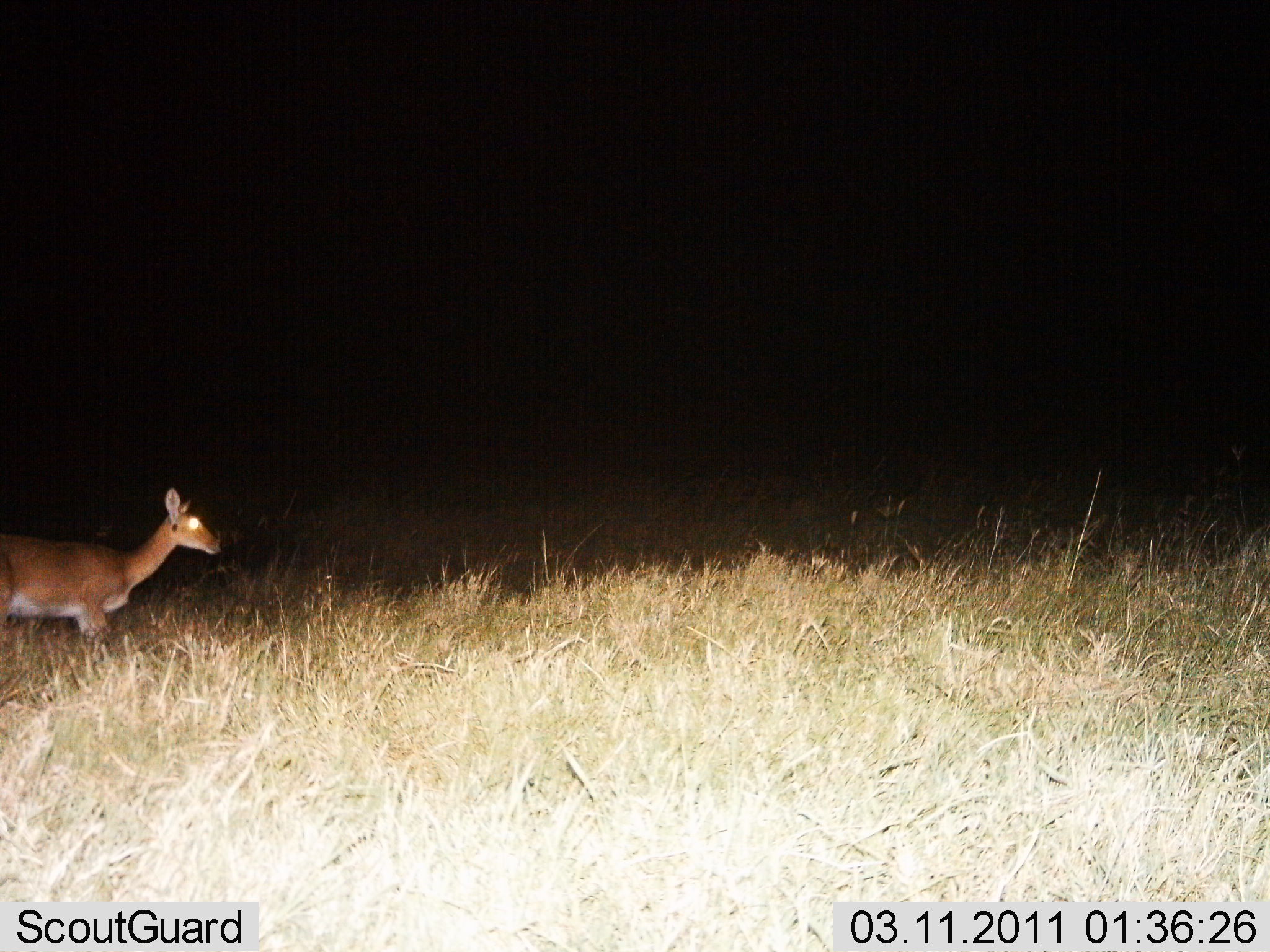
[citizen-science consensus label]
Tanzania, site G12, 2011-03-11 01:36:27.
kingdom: Animalia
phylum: Chordata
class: Mammalia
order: Artiodactyla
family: Bovidae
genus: Nanger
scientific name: Nanger granti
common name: grant's gazelle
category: gazellegrants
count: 1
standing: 33%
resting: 0%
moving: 67%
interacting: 0%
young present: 0%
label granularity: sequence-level